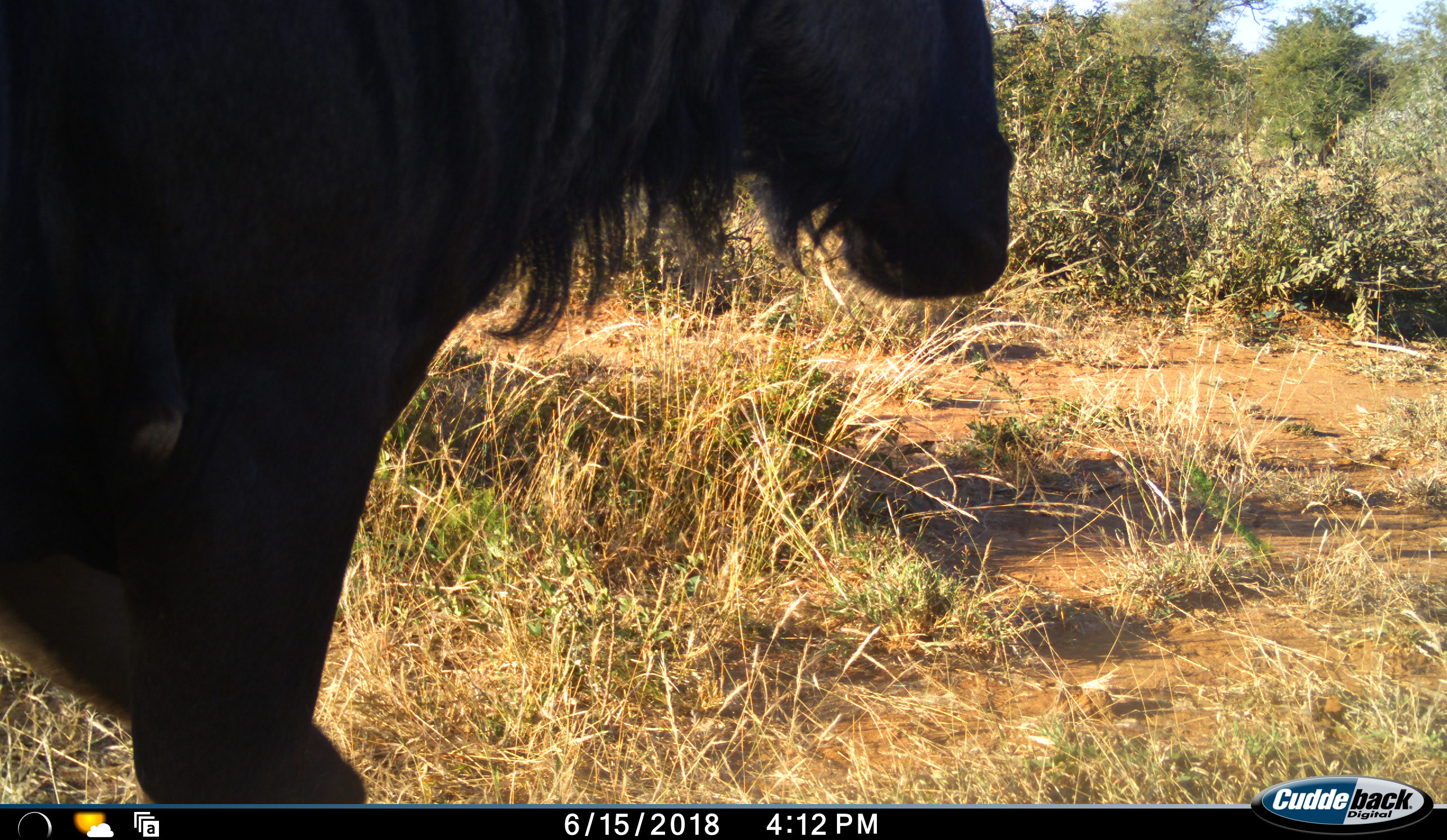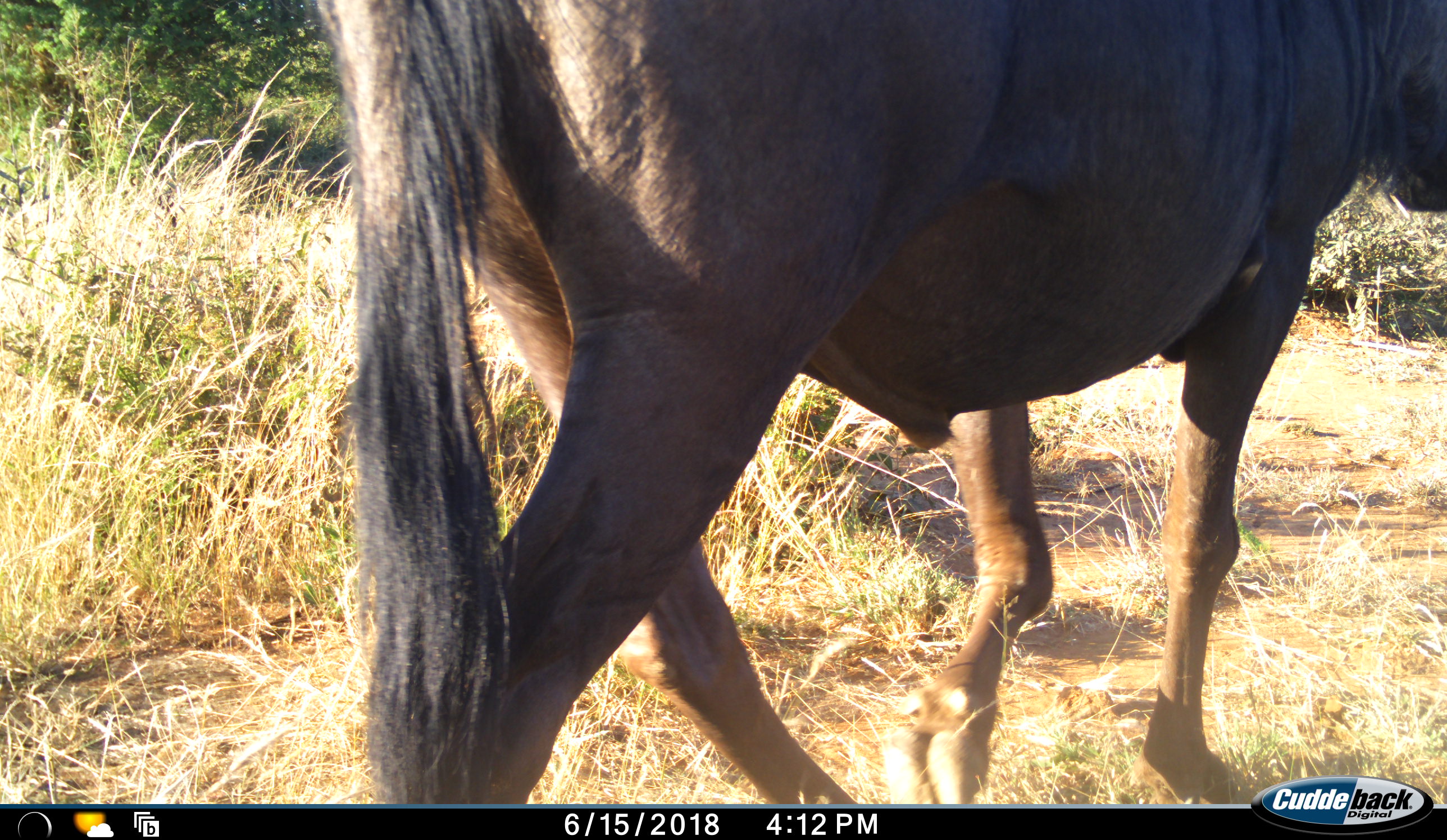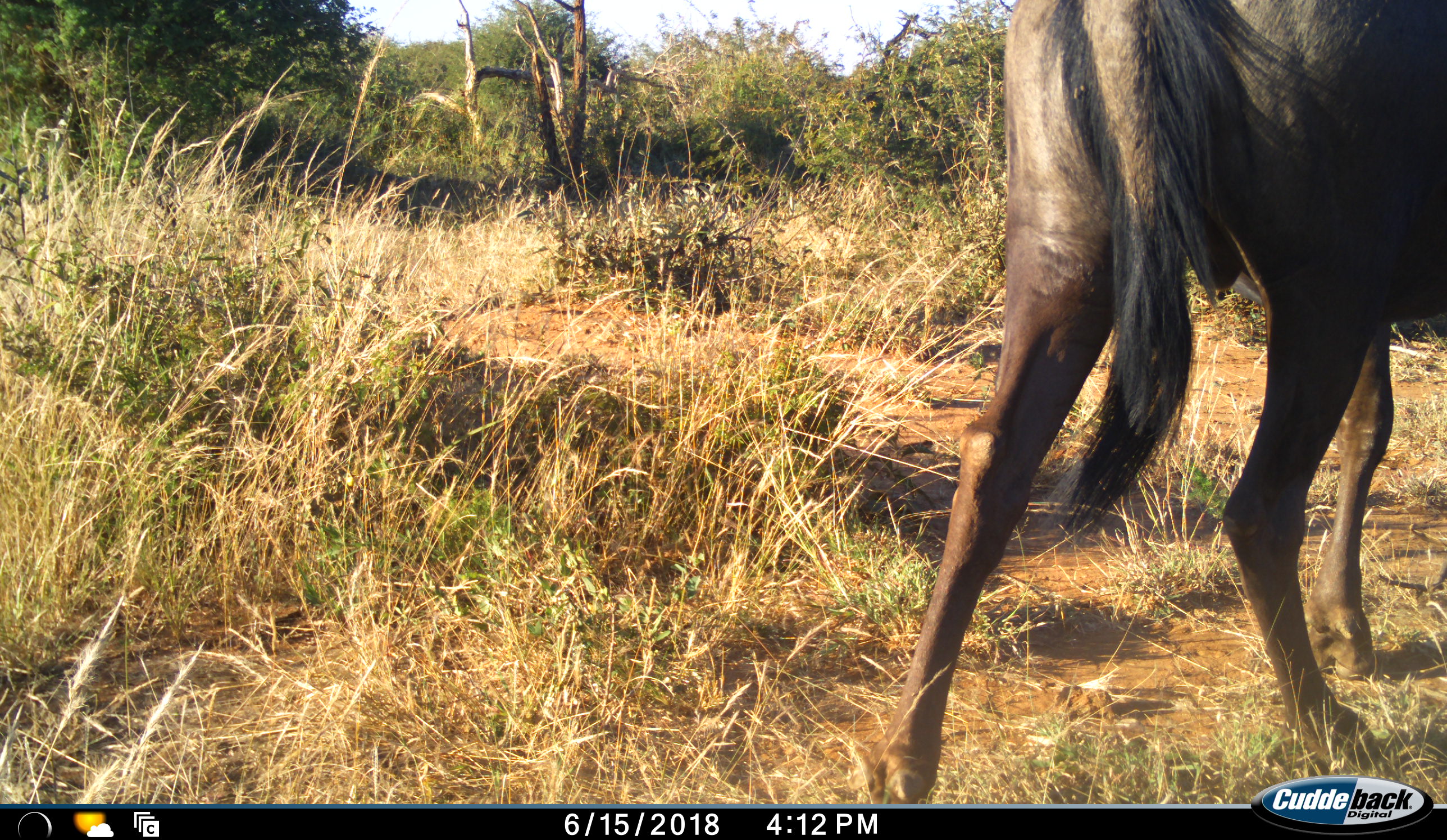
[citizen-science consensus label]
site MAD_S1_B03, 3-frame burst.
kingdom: Animalia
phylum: Chordata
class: Mammalia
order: Artiodactyla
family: Bovidae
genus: Connochaetes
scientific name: Connochaetes taurinus taurinus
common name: blue wildebeest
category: wildebeestblue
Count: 1.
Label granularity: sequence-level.